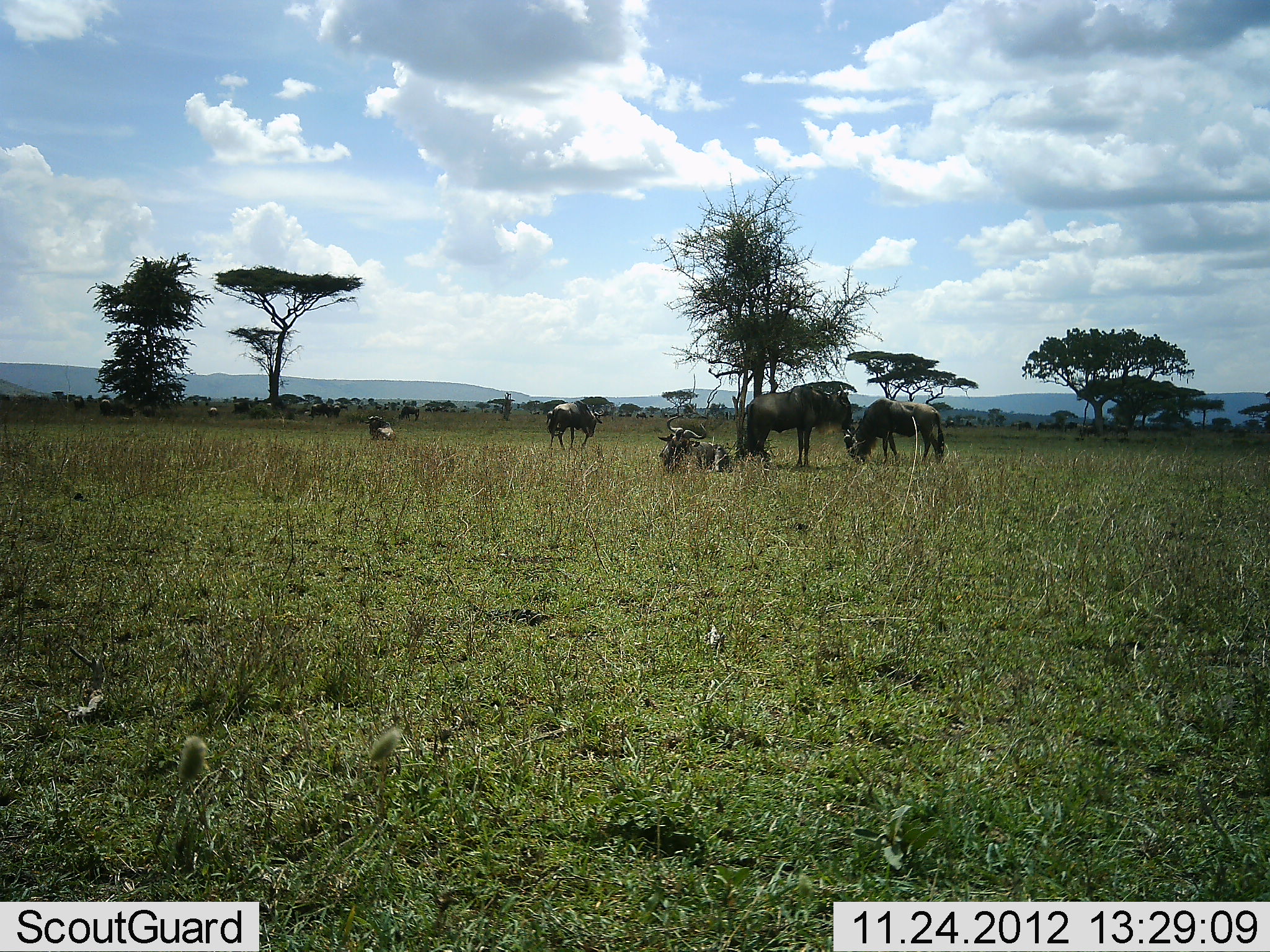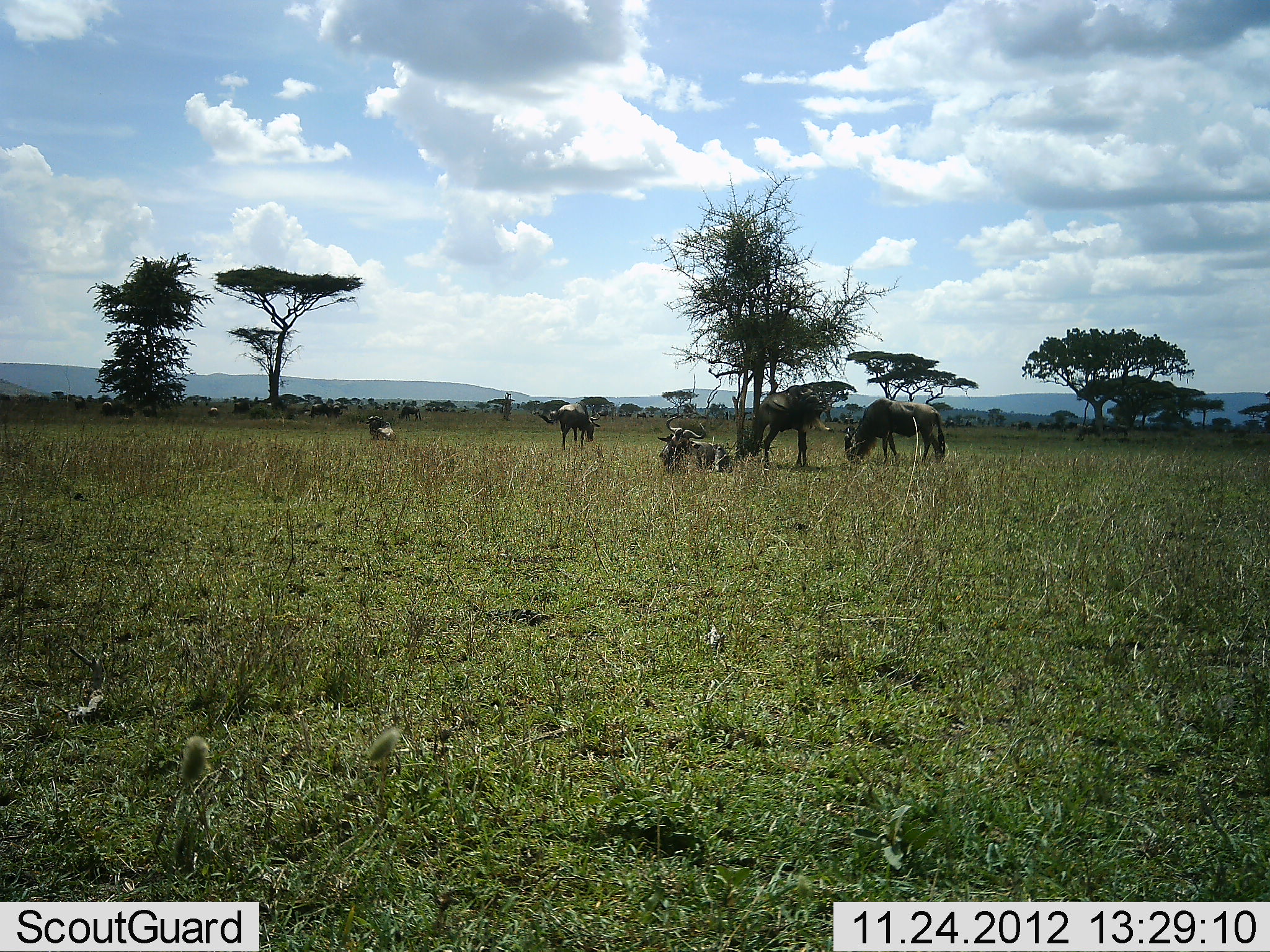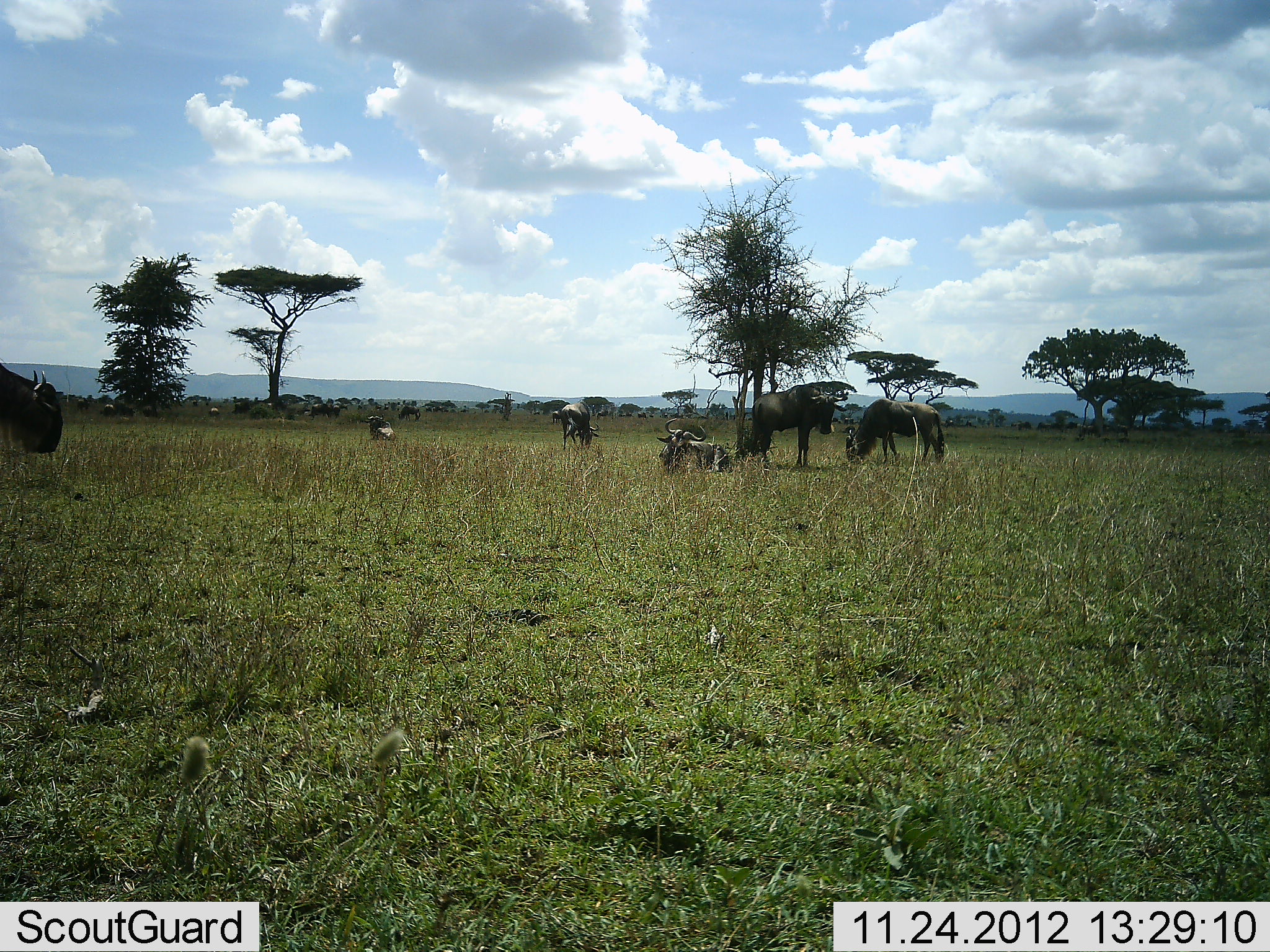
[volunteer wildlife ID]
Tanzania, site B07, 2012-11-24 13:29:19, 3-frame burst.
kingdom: Animalia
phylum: Chordata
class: Mammalia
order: Artiodactyla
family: Bovidae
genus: Connochaetes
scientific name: Connochaetes taurinus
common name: blue wildebeest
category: wildebeest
Wildebeest (blue wildebeest) (Connochaetes taurinus), count 6. Behavior (volunteer vote fractions): standing 100%, resting 80%, moving 40%, interacting 0%. Young present (vote fraction): 0%. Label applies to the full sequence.